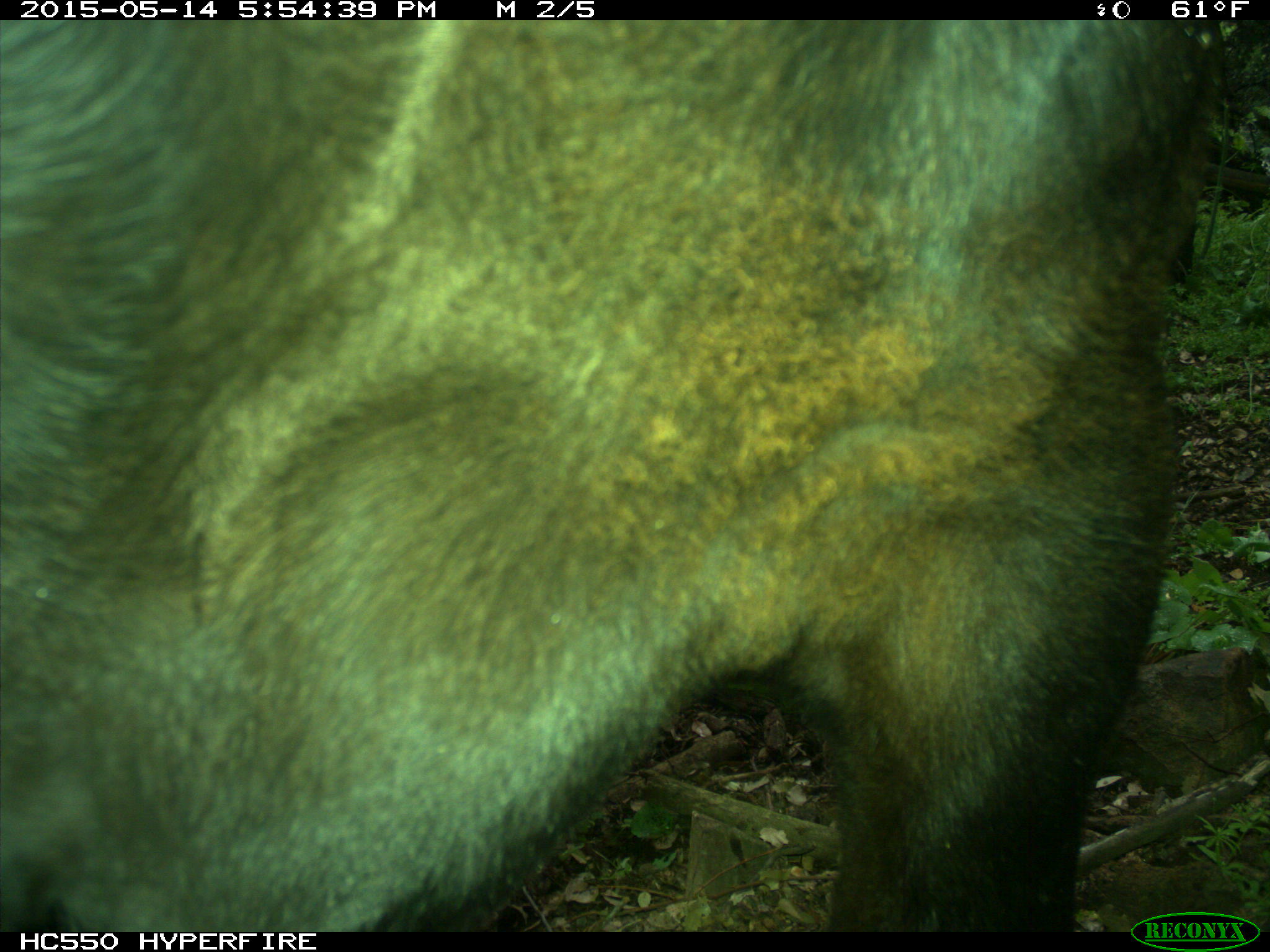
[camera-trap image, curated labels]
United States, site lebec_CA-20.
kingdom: Animalia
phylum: Chordata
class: Mammalia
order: Artiodactyla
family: Bovidae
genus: Bos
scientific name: Bos taurus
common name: domestic cow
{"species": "Bos taurus (domestic cow)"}